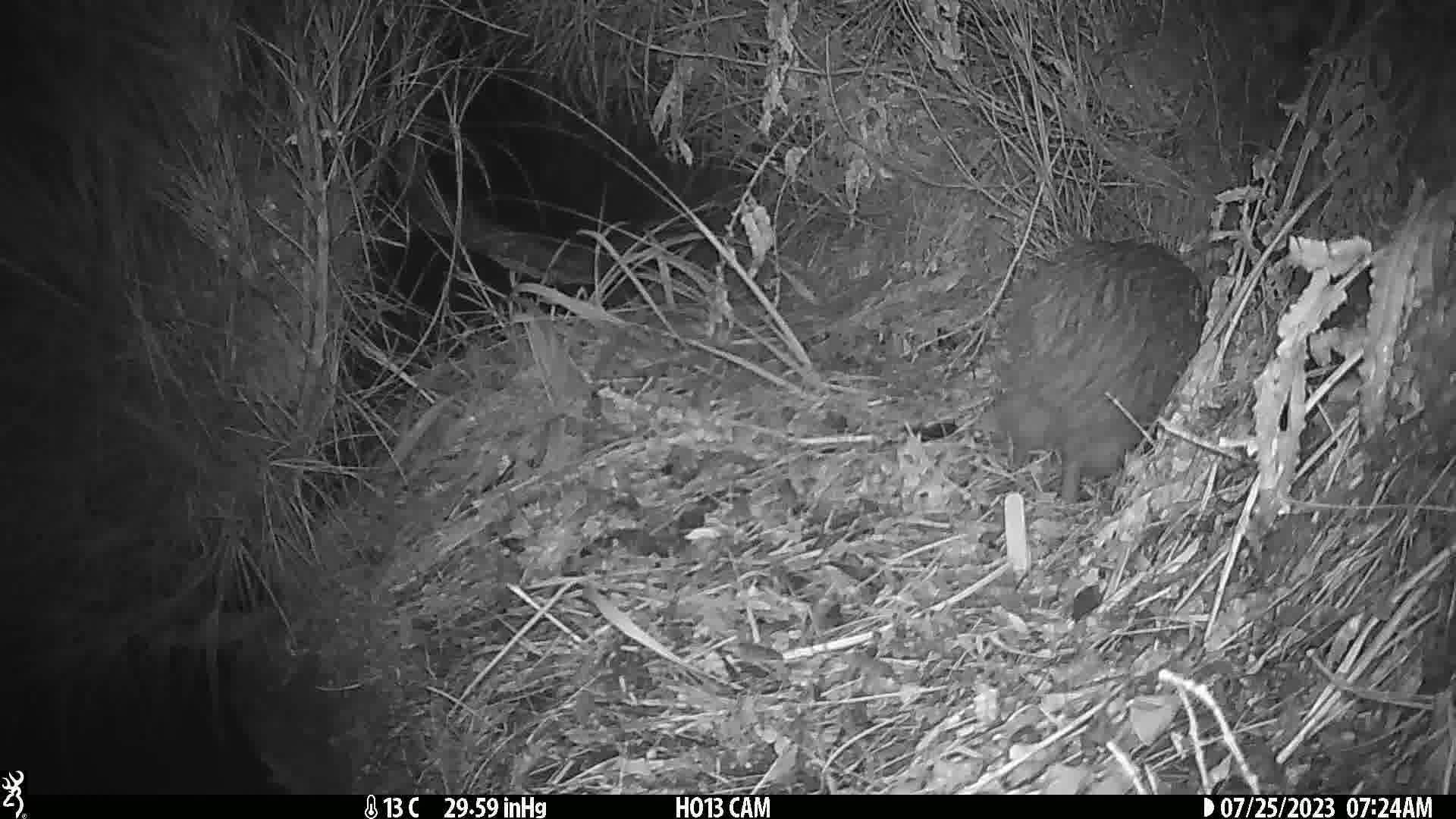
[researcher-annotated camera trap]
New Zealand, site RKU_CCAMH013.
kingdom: Animalia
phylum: Chordata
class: Aves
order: Apterygiformes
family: Apterygidae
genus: Apteryx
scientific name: Apteryx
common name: kiwi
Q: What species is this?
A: Kiwi (Apteryx).